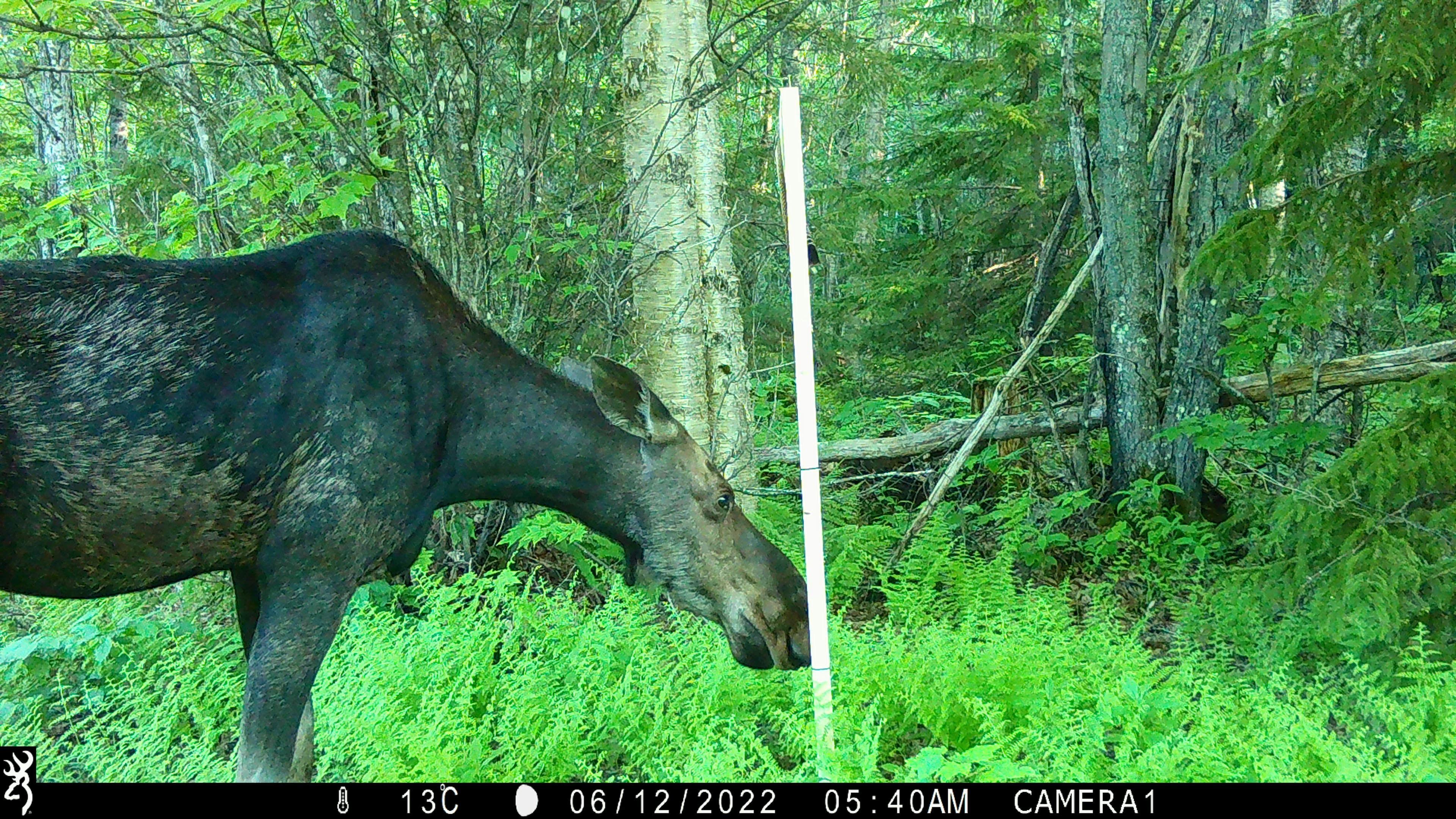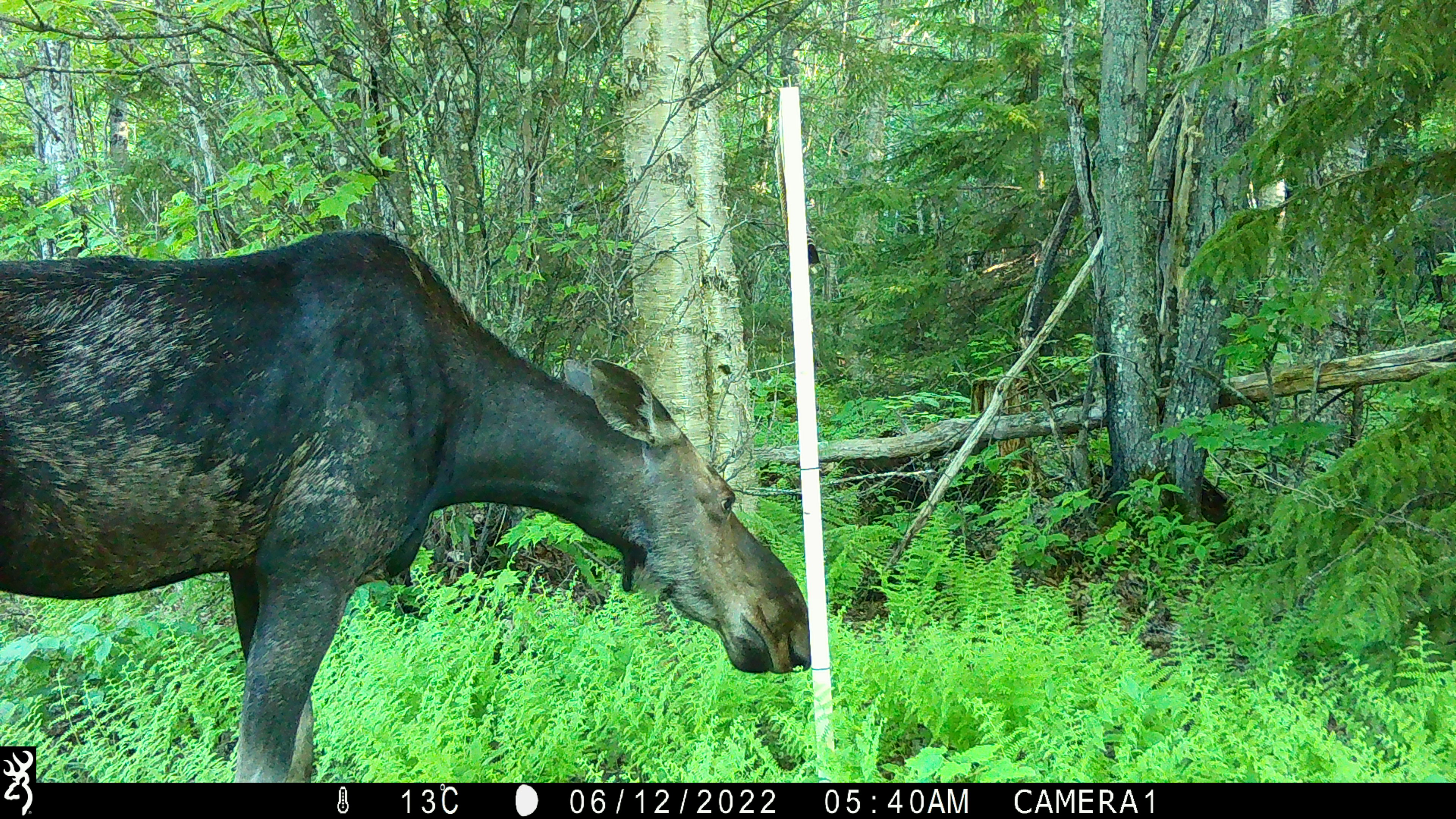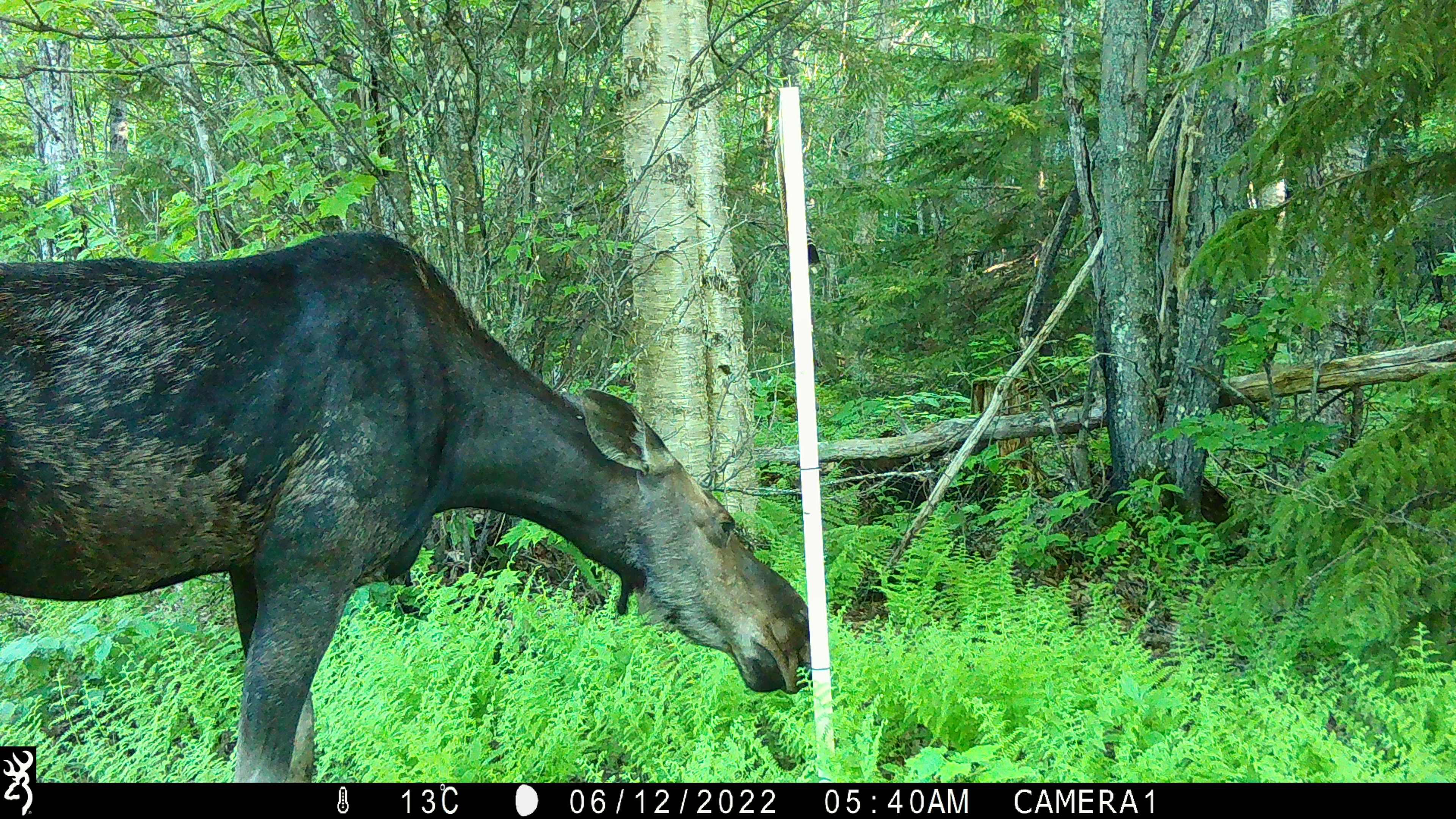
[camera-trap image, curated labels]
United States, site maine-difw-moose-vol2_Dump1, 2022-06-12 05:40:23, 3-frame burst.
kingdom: Animalia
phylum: Chordata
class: Mammalia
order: Artiodactyla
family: Cervidae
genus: Alces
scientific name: Alces alces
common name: moose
Moose (Alces alces).